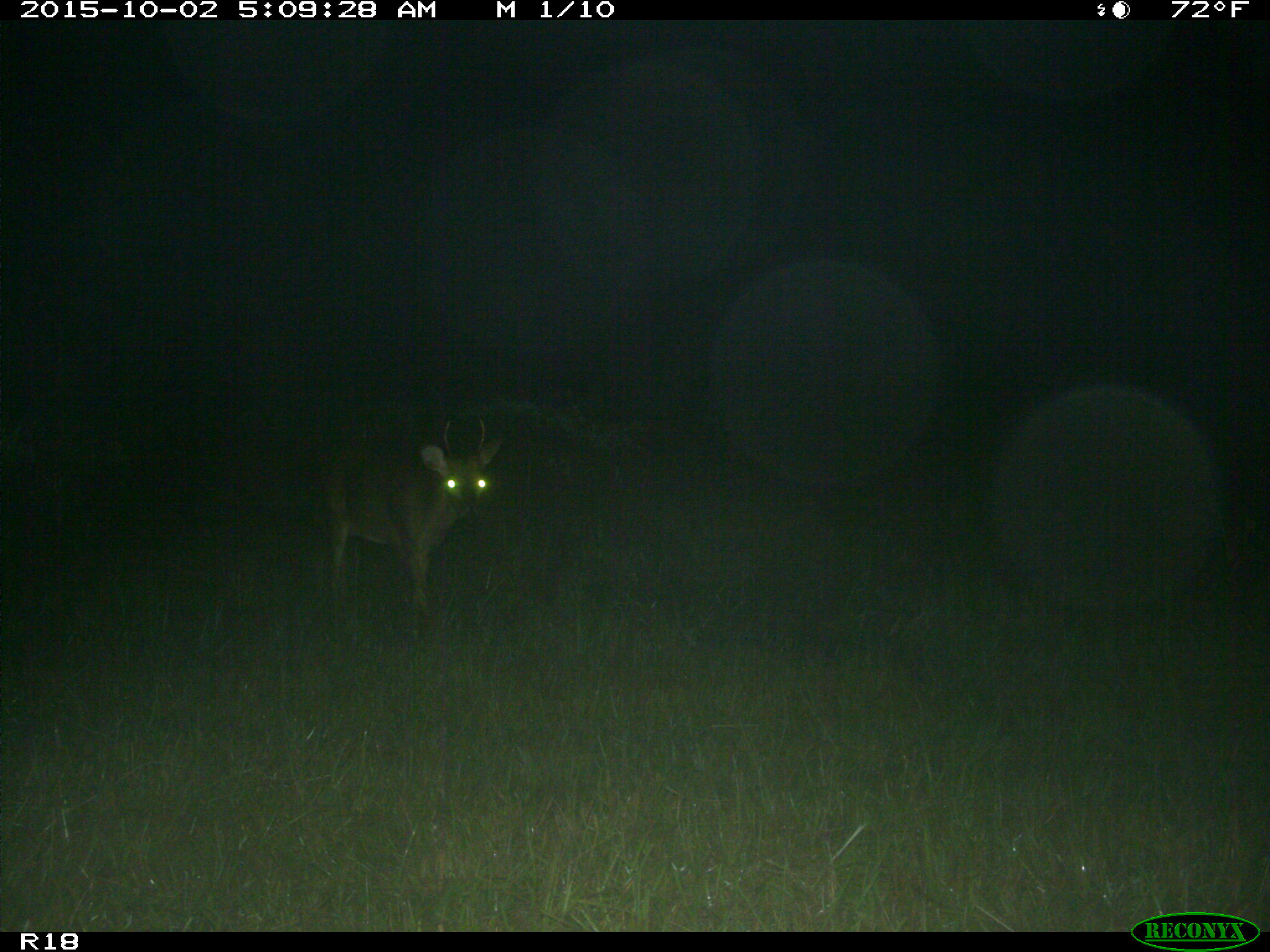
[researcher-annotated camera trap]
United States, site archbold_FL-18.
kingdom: Animalia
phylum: Chordata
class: Mammalia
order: Artiodactyla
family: Cervidae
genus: Odocoileus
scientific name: Odocoileus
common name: deer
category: unidentified deer